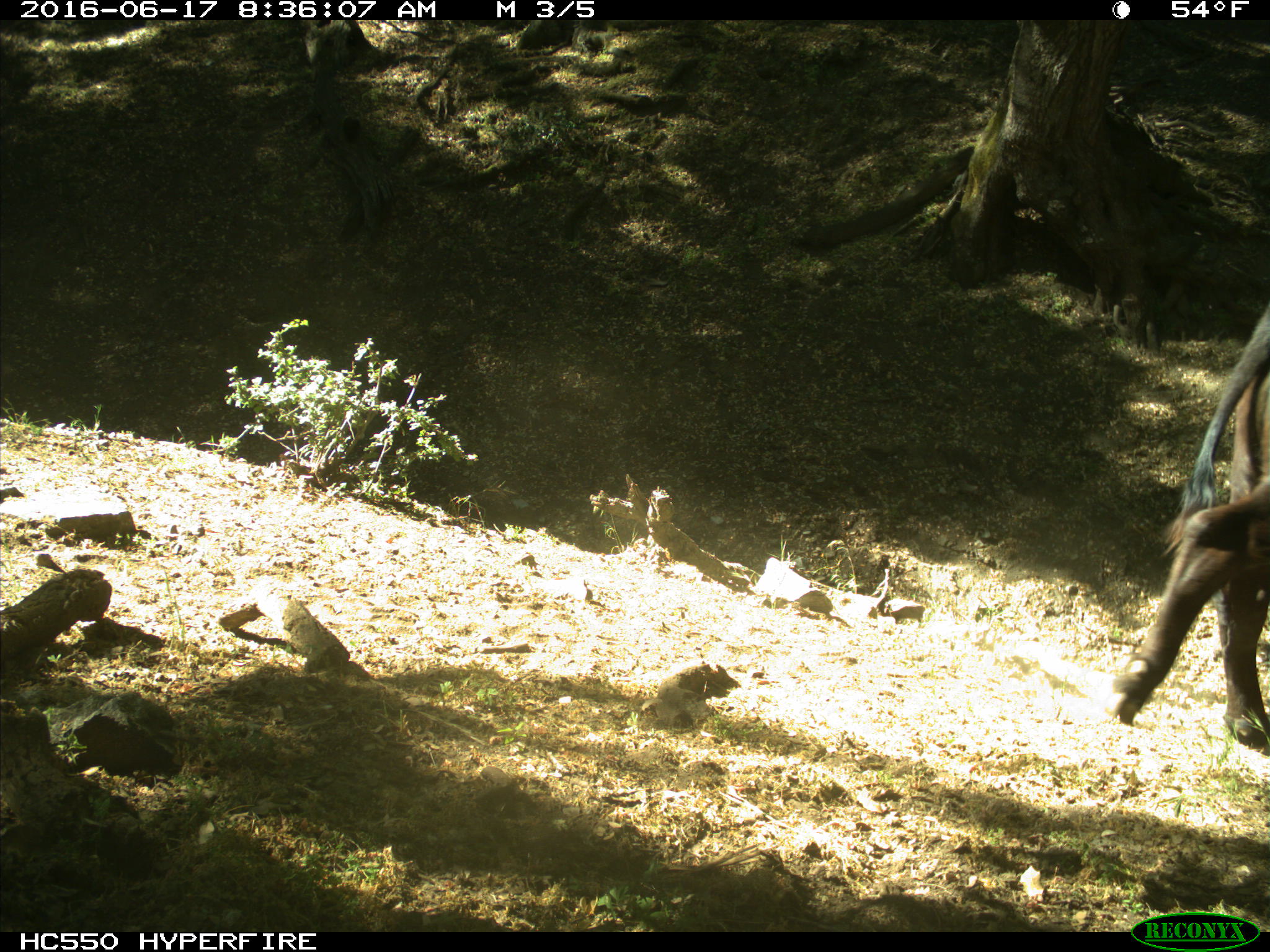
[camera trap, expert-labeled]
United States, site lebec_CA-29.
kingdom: Animalia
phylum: Chordata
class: Mammalia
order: Artiodactyla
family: Bovidae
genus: Bos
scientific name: Bos taurus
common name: domestic cow